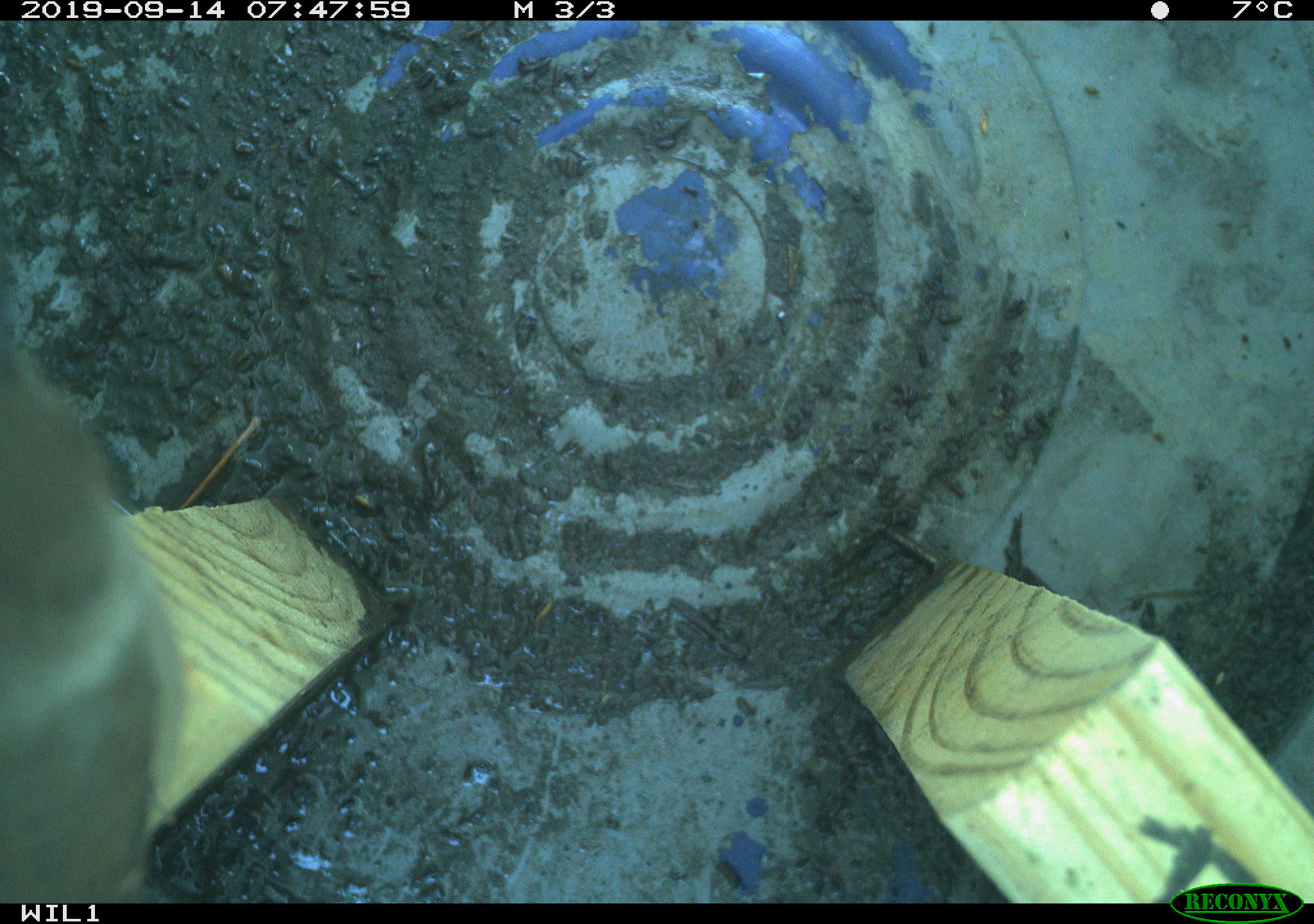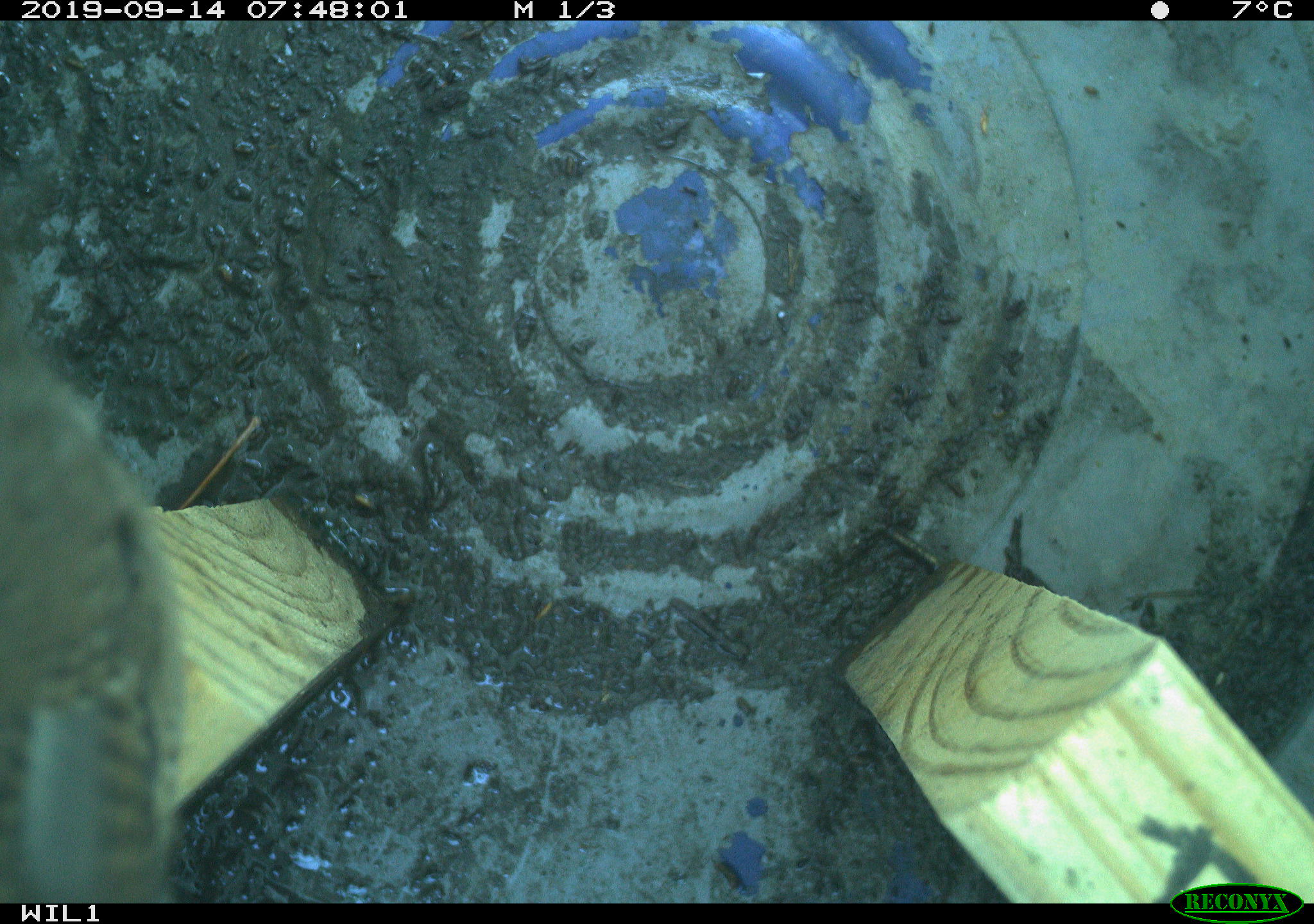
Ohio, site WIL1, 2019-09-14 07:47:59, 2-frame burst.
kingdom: Animalia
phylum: Chordata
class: Aves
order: Passeriformes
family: Troglodytidae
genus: Troglodytes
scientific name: Troglodytes aedon aedon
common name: northern house wren